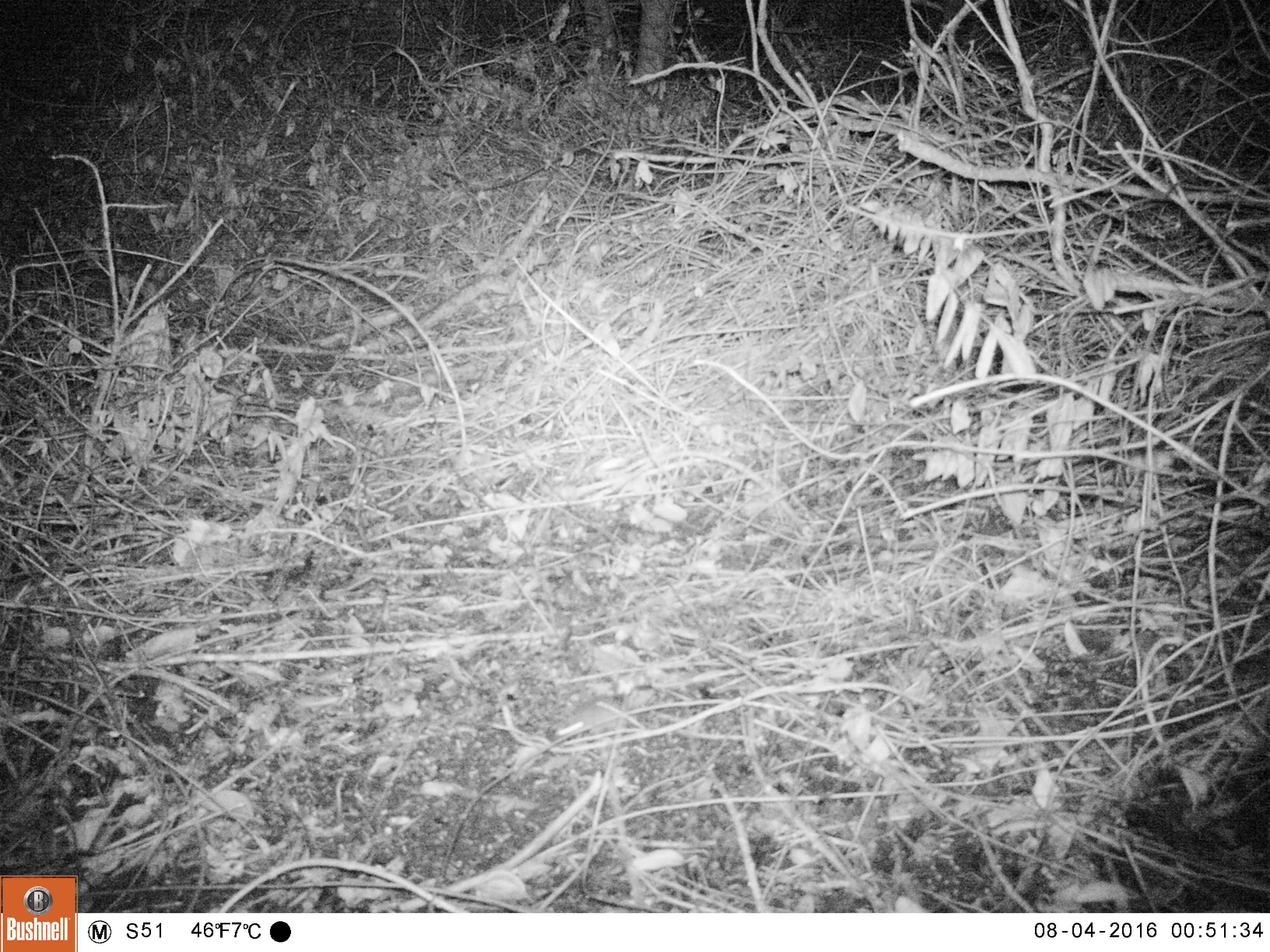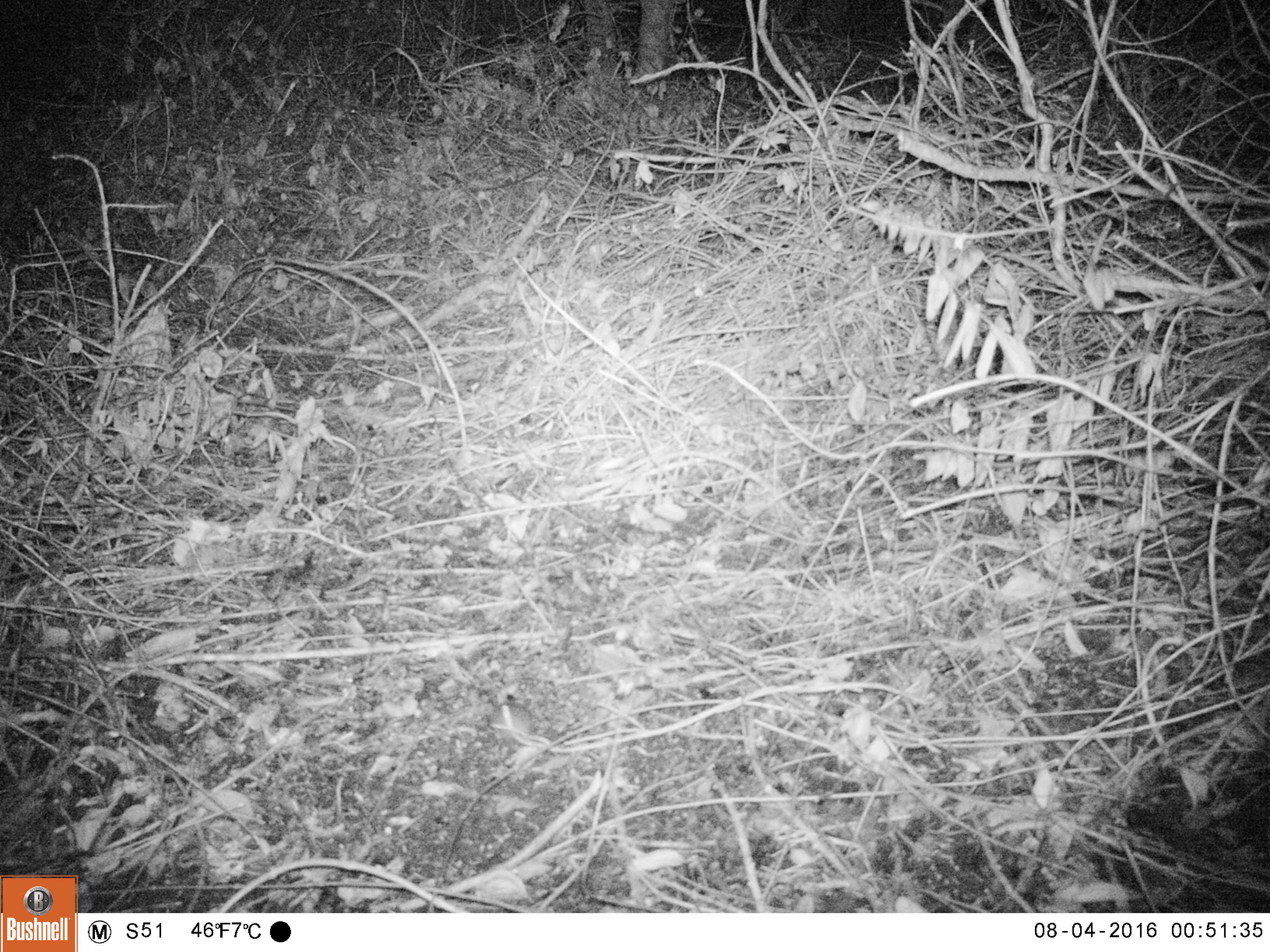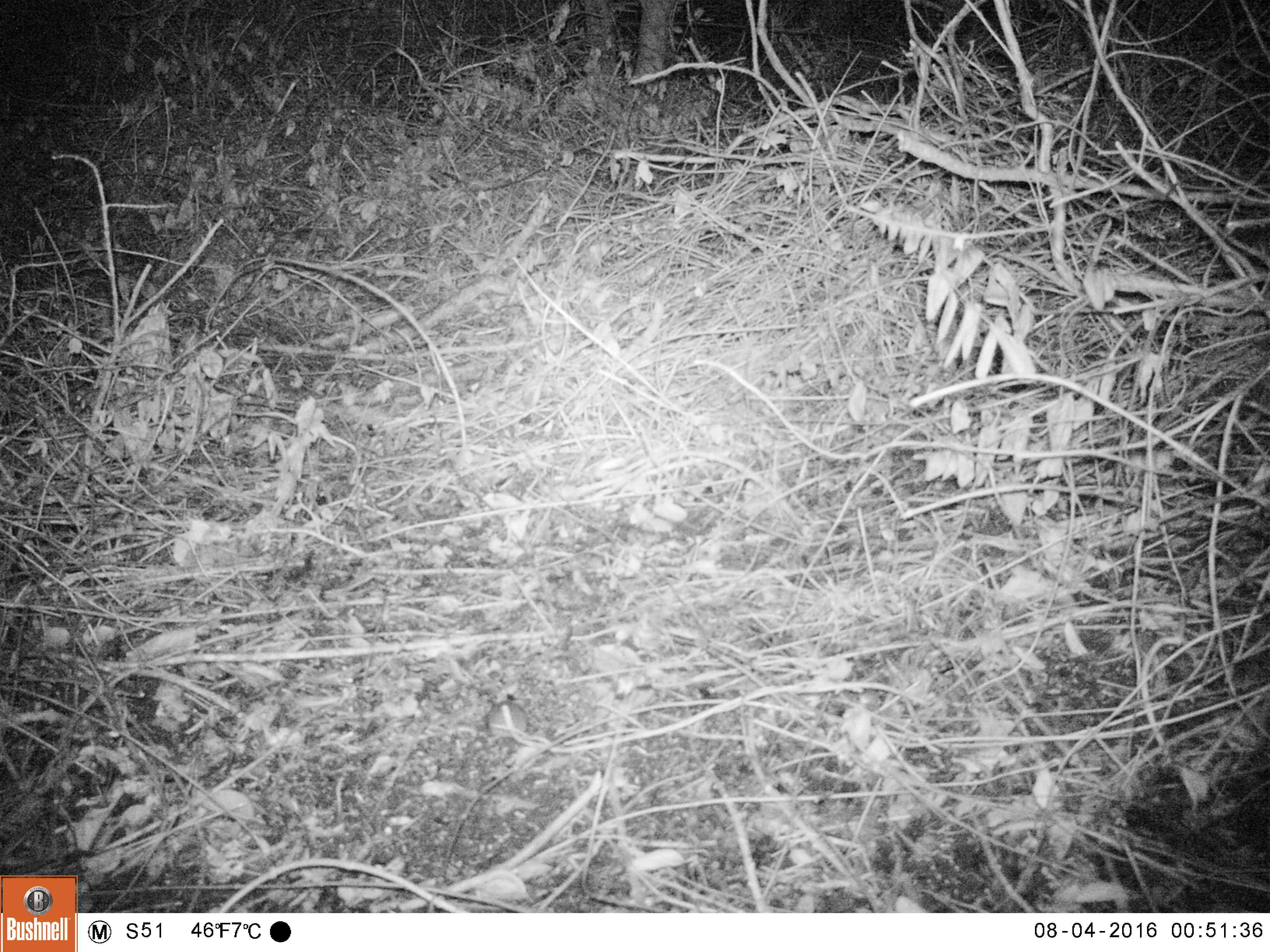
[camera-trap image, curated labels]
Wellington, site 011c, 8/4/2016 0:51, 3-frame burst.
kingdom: Animalia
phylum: Chordata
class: Mammalia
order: Rodentia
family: Muridae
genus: Mus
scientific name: Mus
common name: mouse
Mouse (Mus).